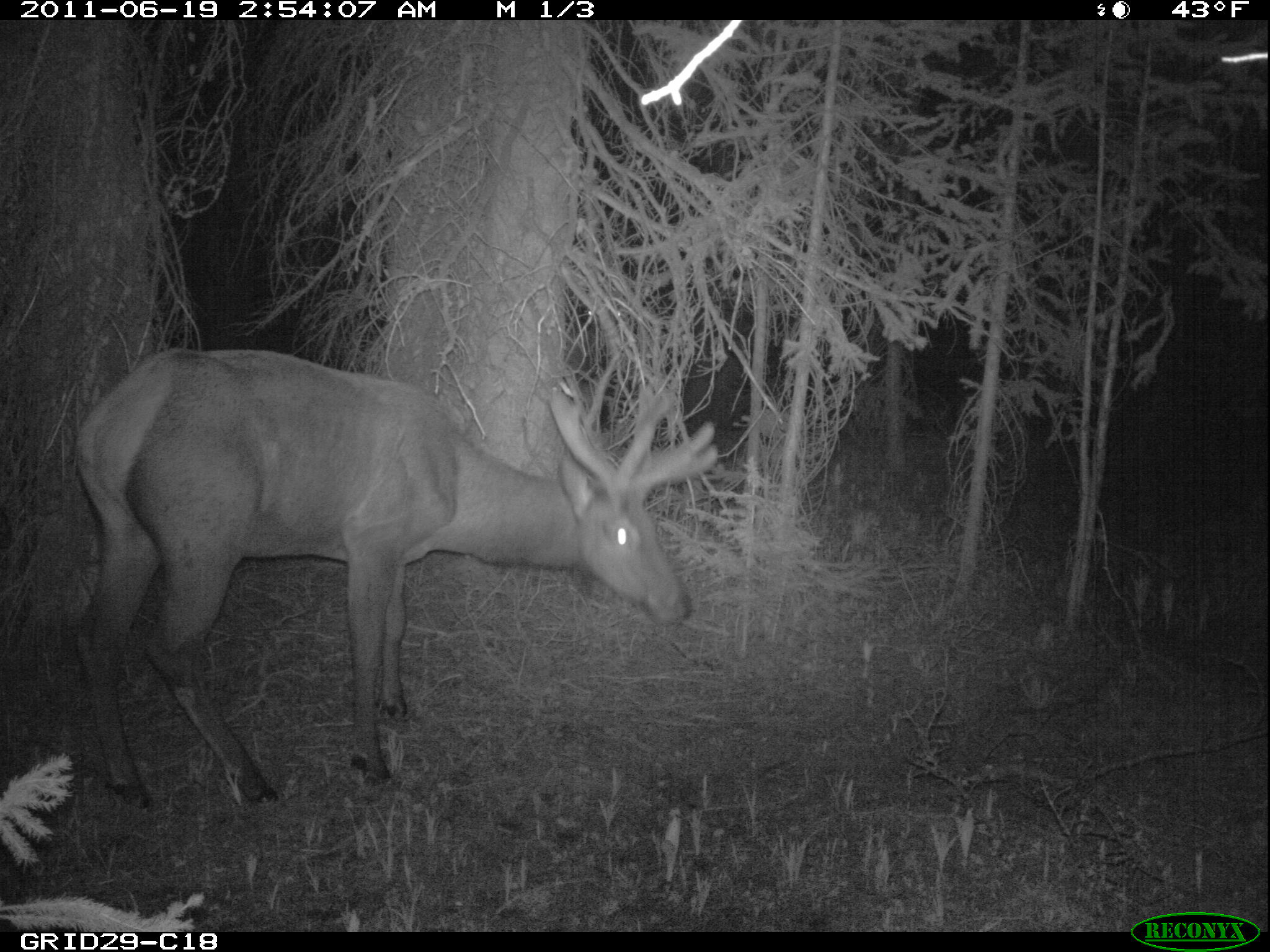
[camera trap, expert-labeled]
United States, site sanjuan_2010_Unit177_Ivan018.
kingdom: Animalia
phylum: Chordata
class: Mammalia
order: Artiodactyla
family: Cervidae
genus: Cervus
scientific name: Cervus elaphus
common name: red deer